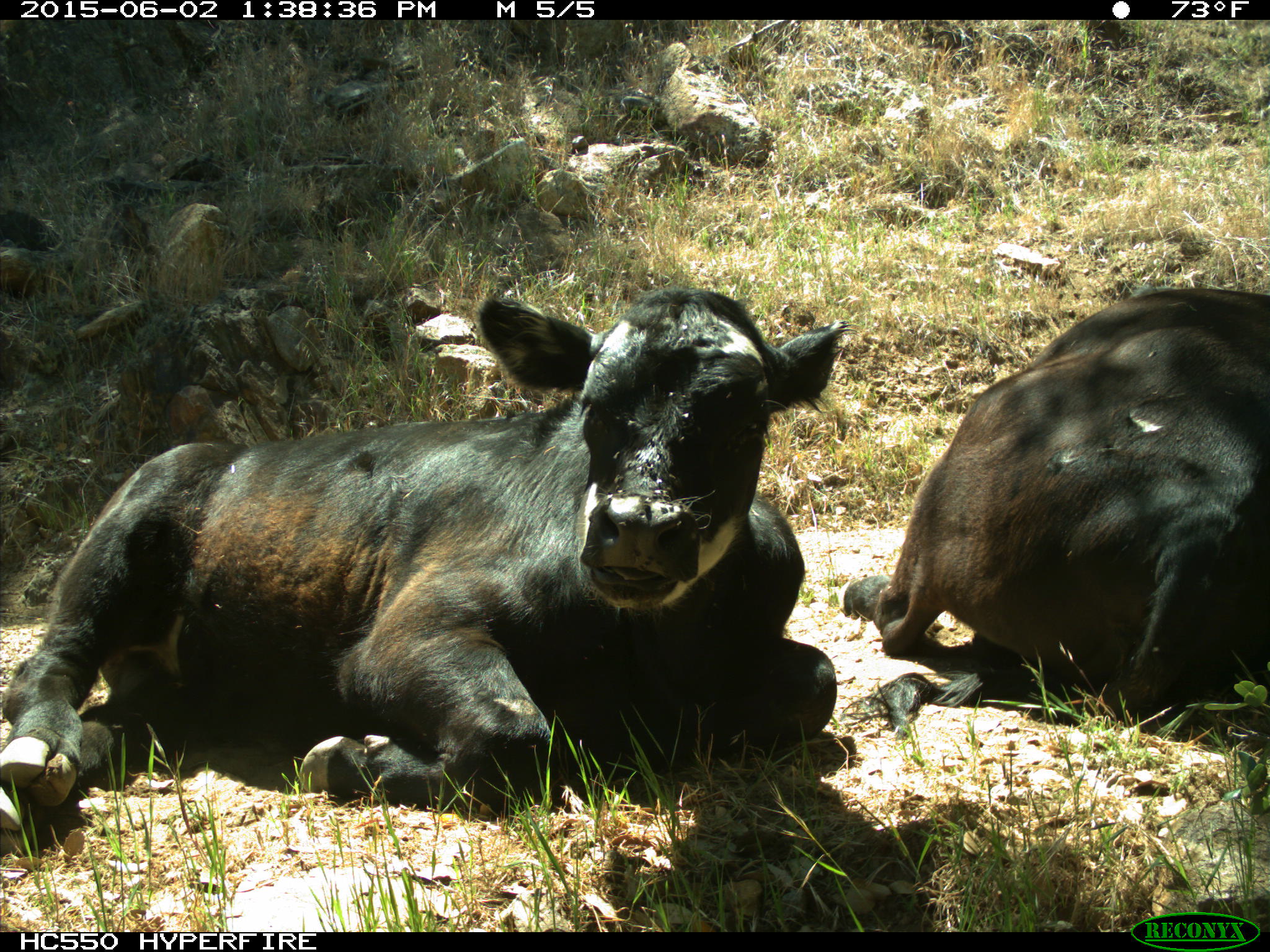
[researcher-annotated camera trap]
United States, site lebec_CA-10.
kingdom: Animalia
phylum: Chordata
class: Mammalia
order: Artiodactyla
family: Bovidae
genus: Bos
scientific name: Bos taurus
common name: domestic cow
Bos taurus (domestic cow).